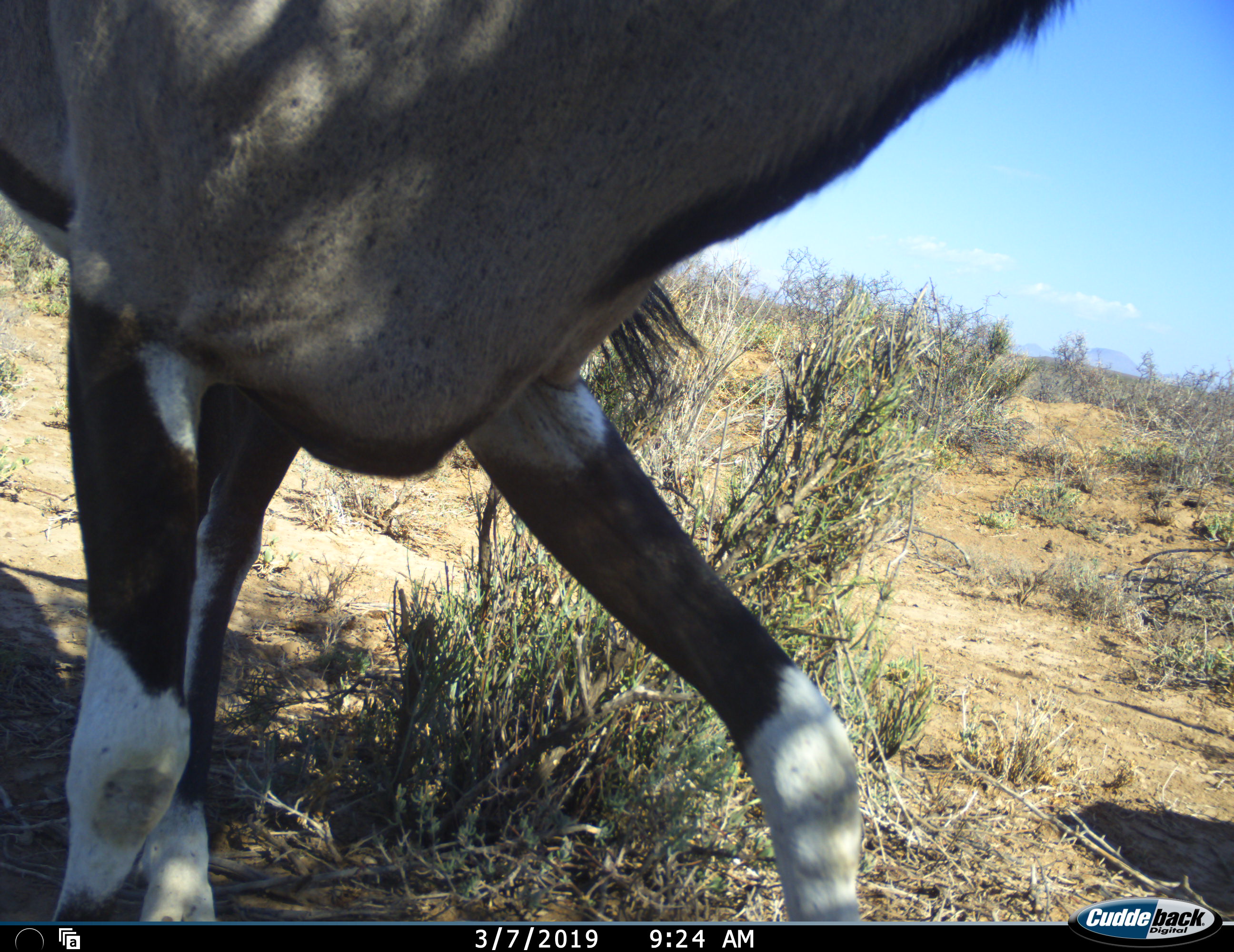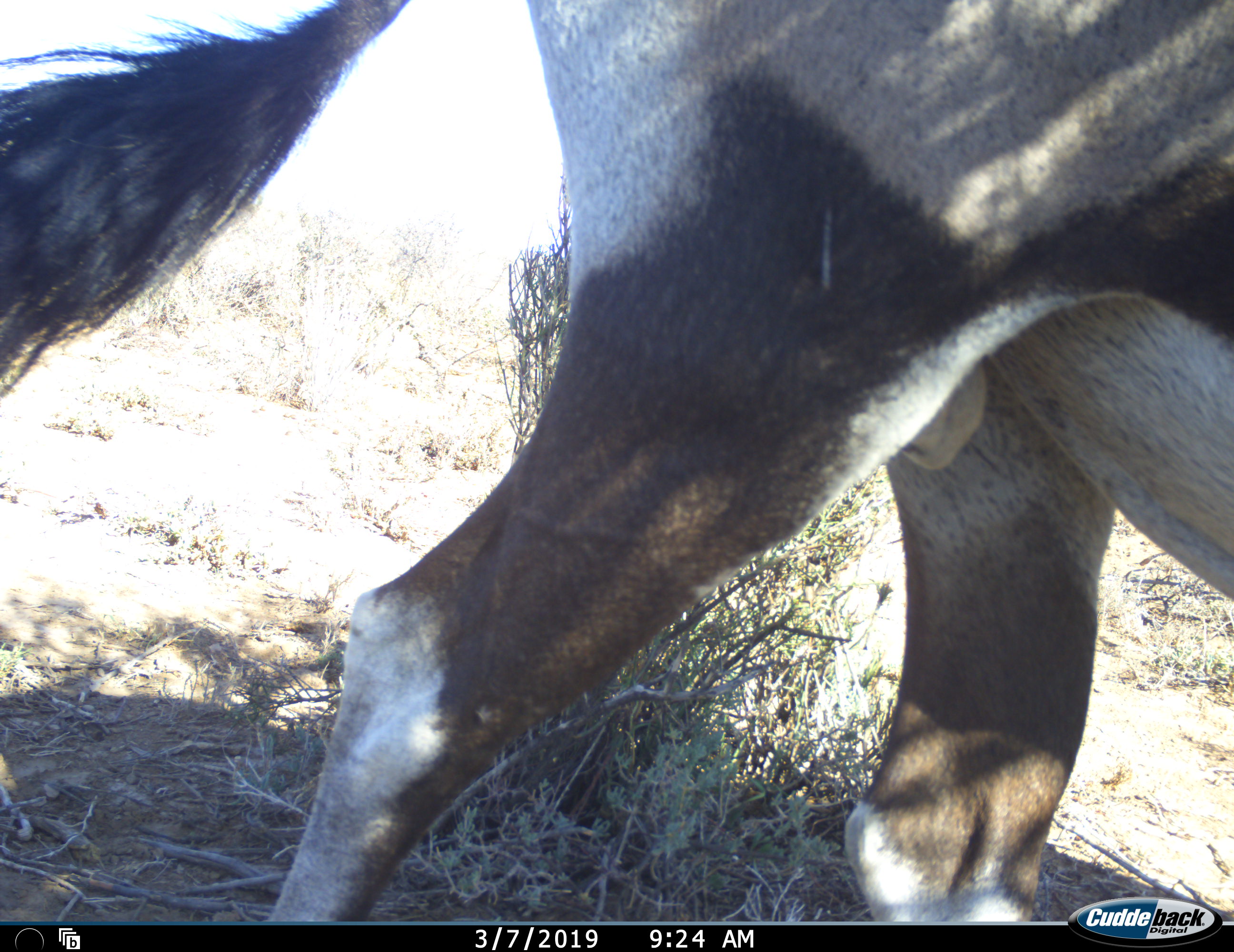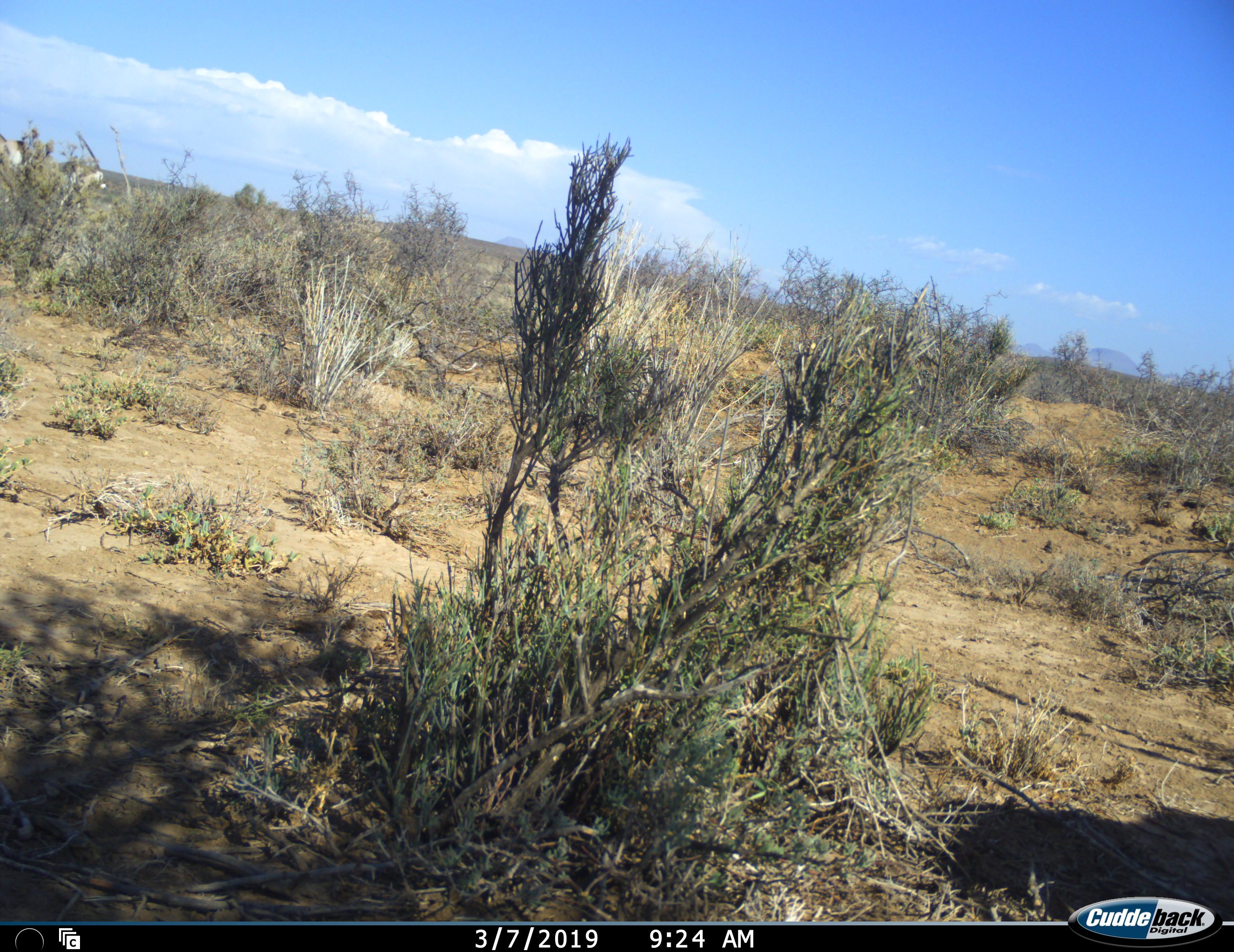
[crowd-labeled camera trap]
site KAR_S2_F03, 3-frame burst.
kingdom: Animalia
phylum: Chordata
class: Mammalia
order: Artiodactyla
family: Bovidae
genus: Oryx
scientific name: Oryx gazella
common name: gemsbok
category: oryx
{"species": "oryx (gemsbok) (Oryx gazella)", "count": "1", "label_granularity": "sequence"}